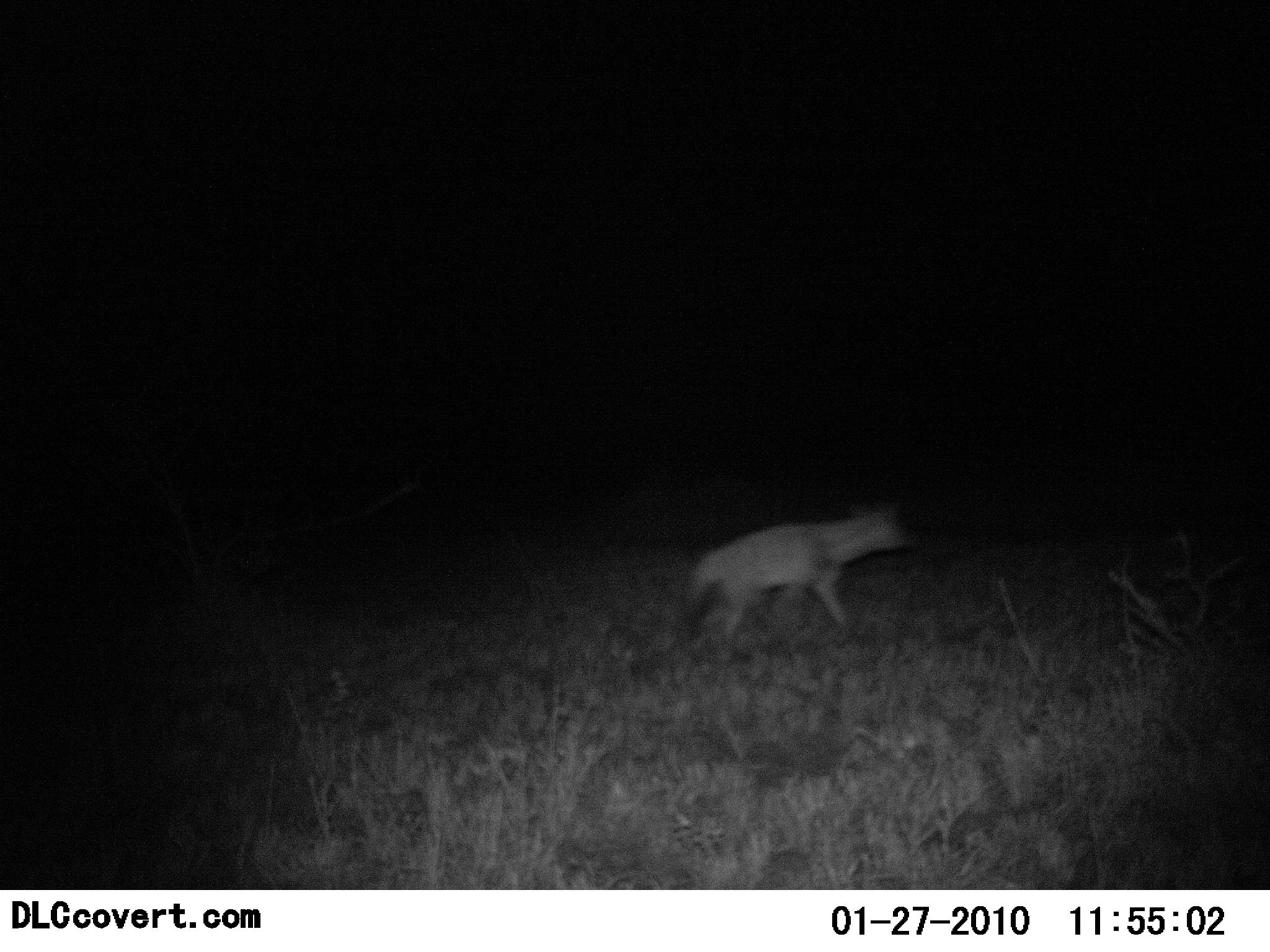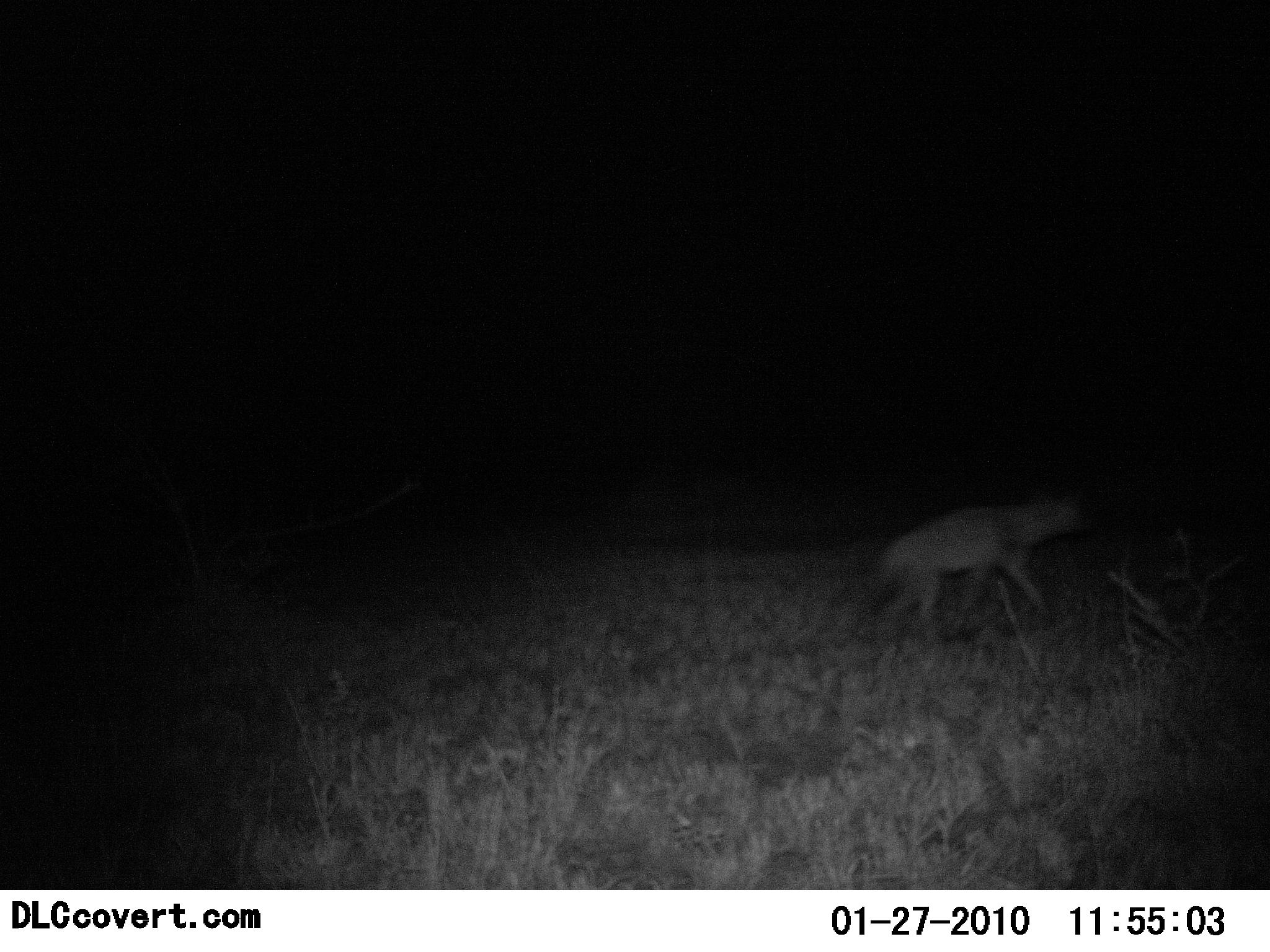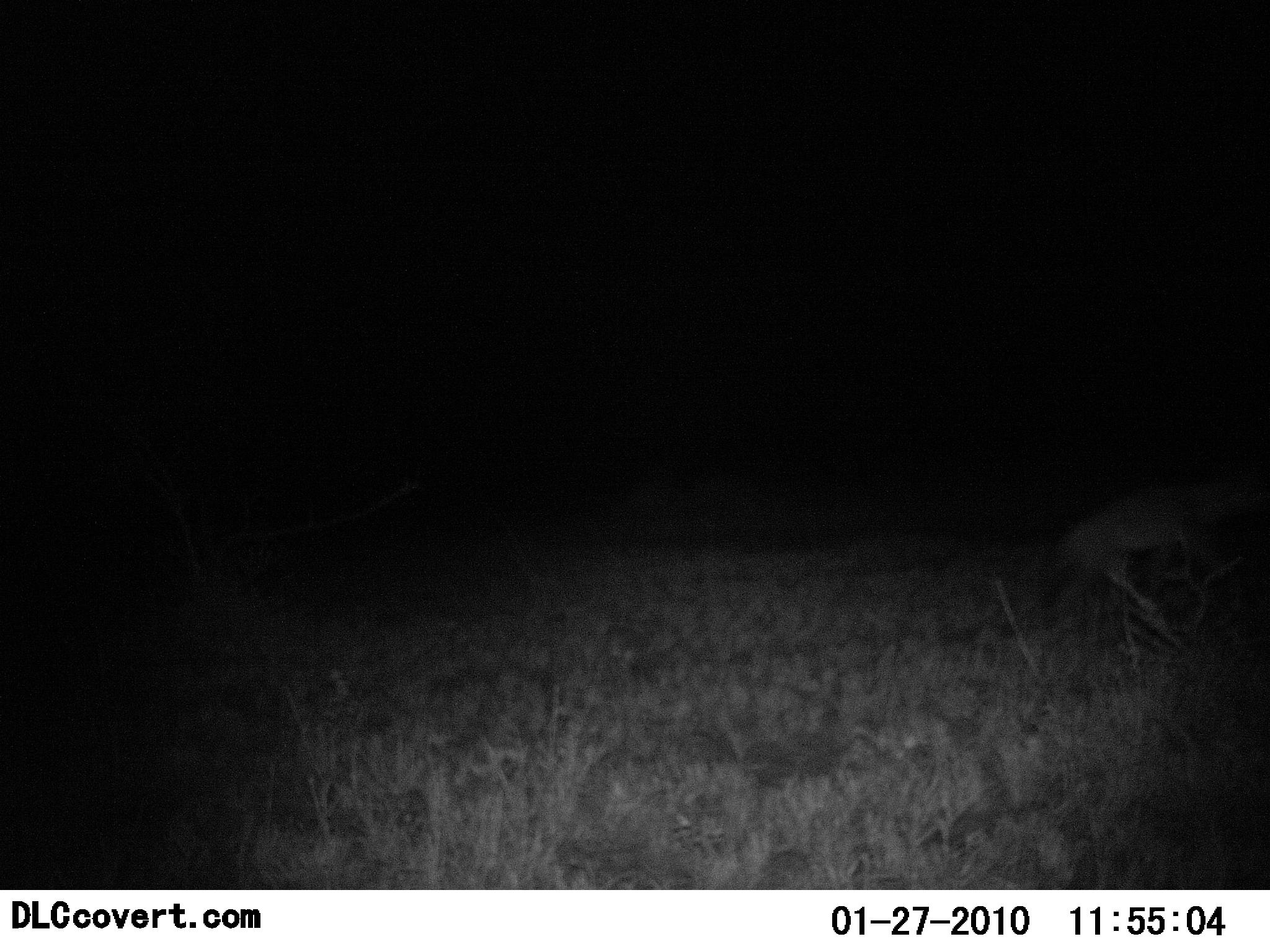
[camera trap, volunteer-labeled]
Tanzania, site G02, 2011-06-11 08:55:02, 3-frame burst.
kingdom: Animalia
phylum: Chordata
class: Mammalia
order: Carnivora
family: Hyaenidae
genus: Crocuta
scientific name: Crocuta crocuta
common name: spotted hyena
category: hyenaspotted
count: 1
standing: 0%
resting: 0%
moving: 100%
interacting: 0%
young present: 0%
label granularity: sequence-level